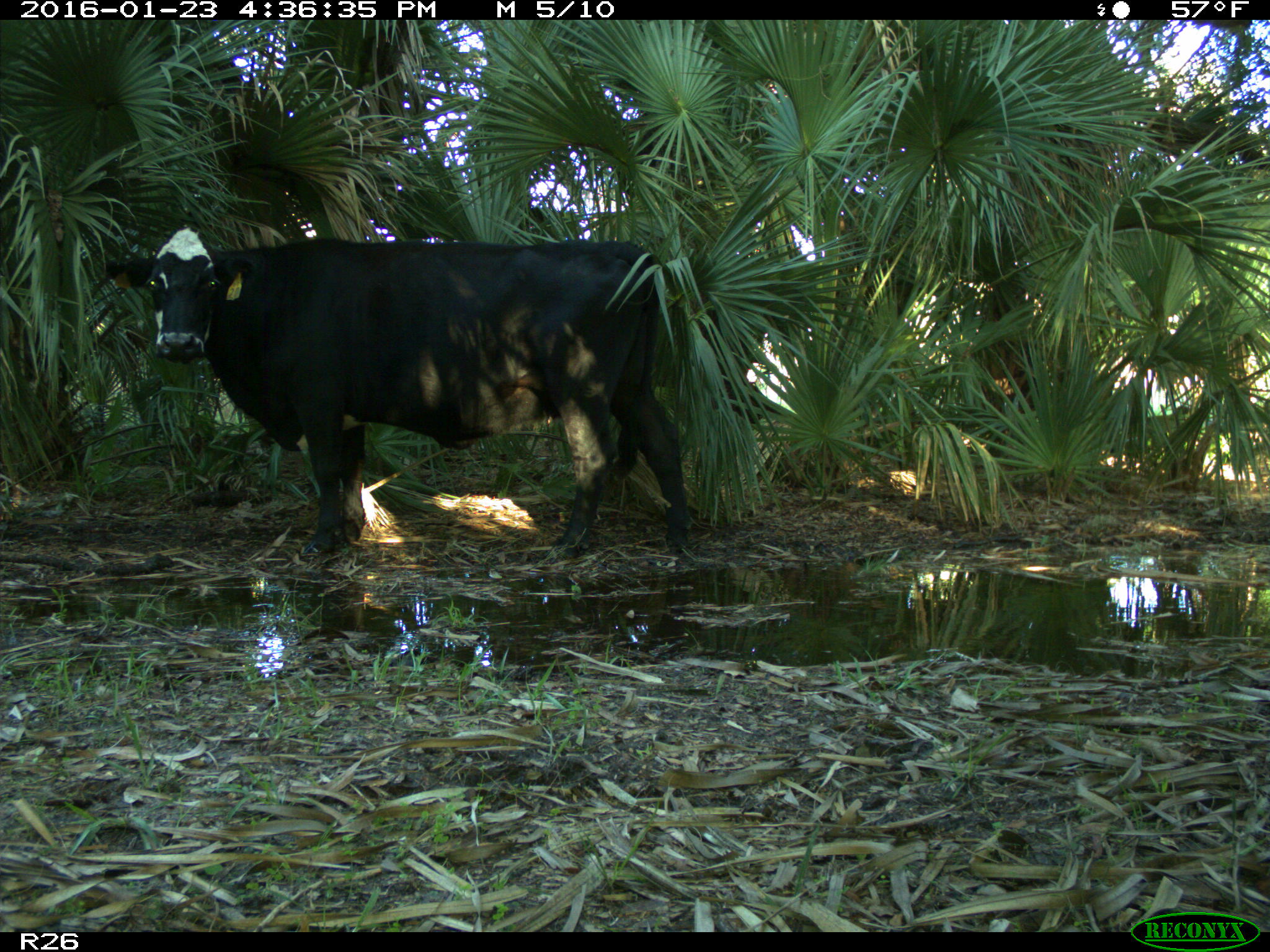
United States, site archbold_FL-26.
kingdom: Animalia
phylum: Chordata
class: Mammalia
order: Artiodactyla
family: Bovidae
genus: Bos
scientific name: Bos taurus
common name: domestic cow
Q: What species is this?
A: Bos taurus (domestic cow).